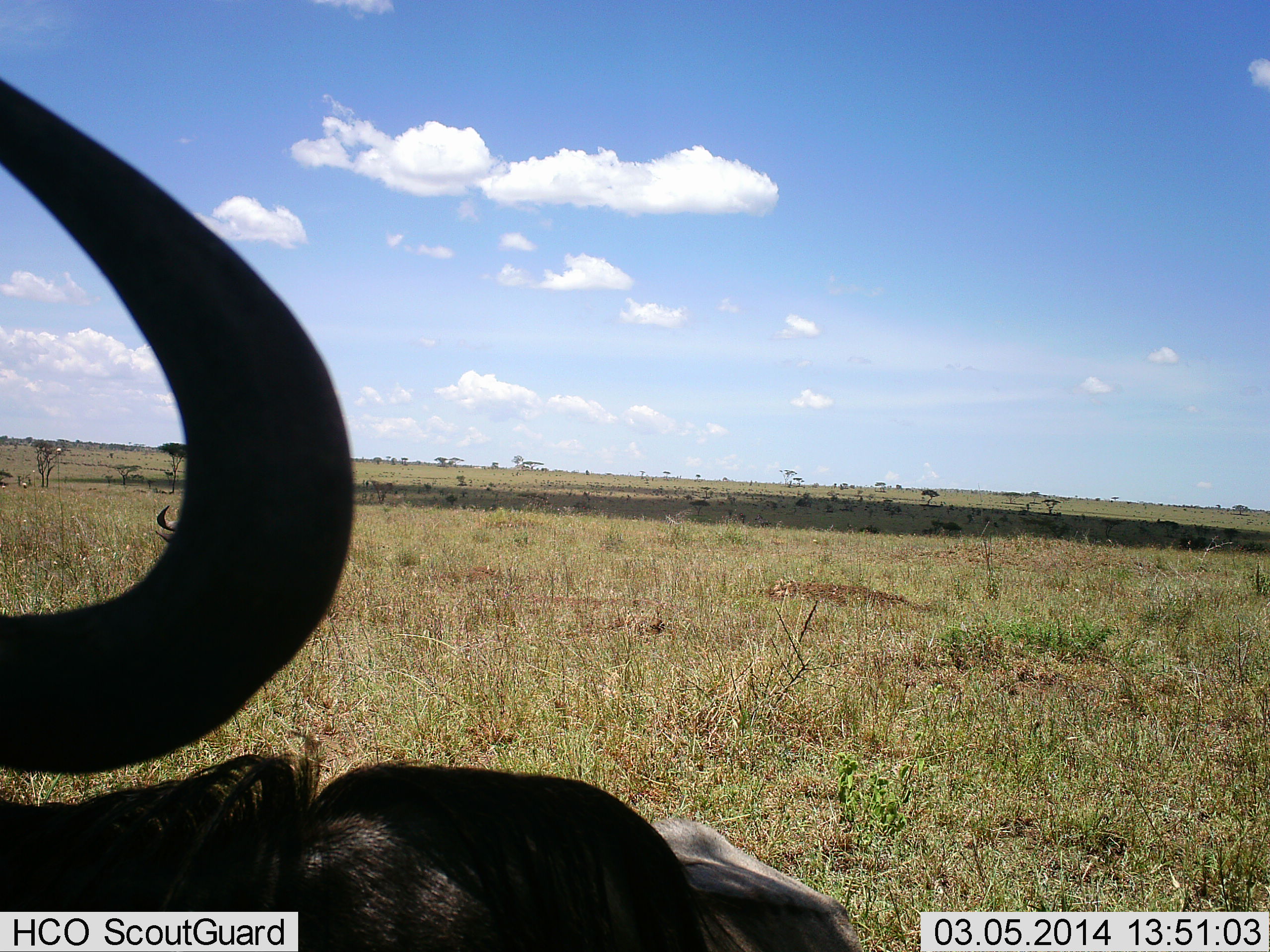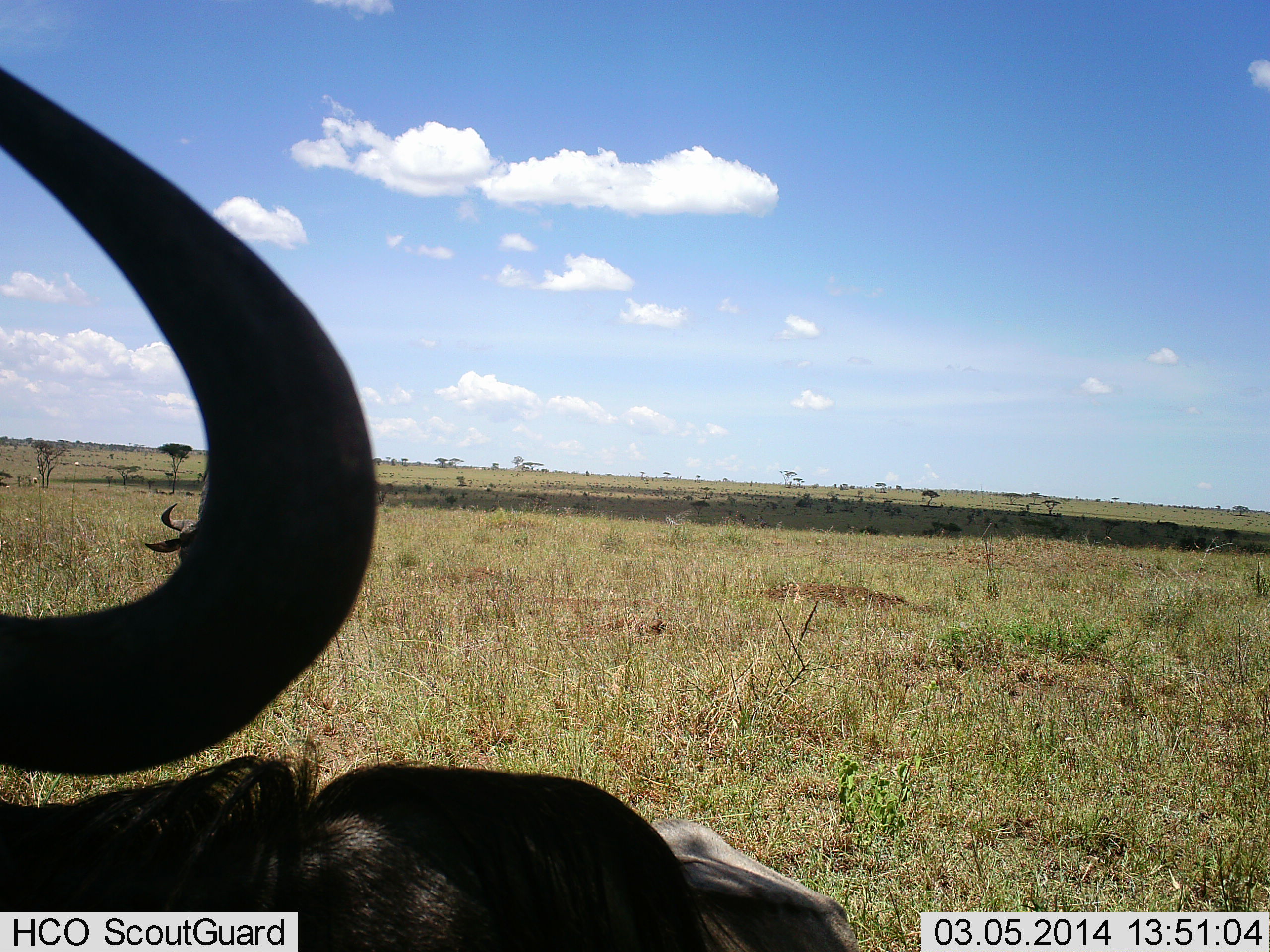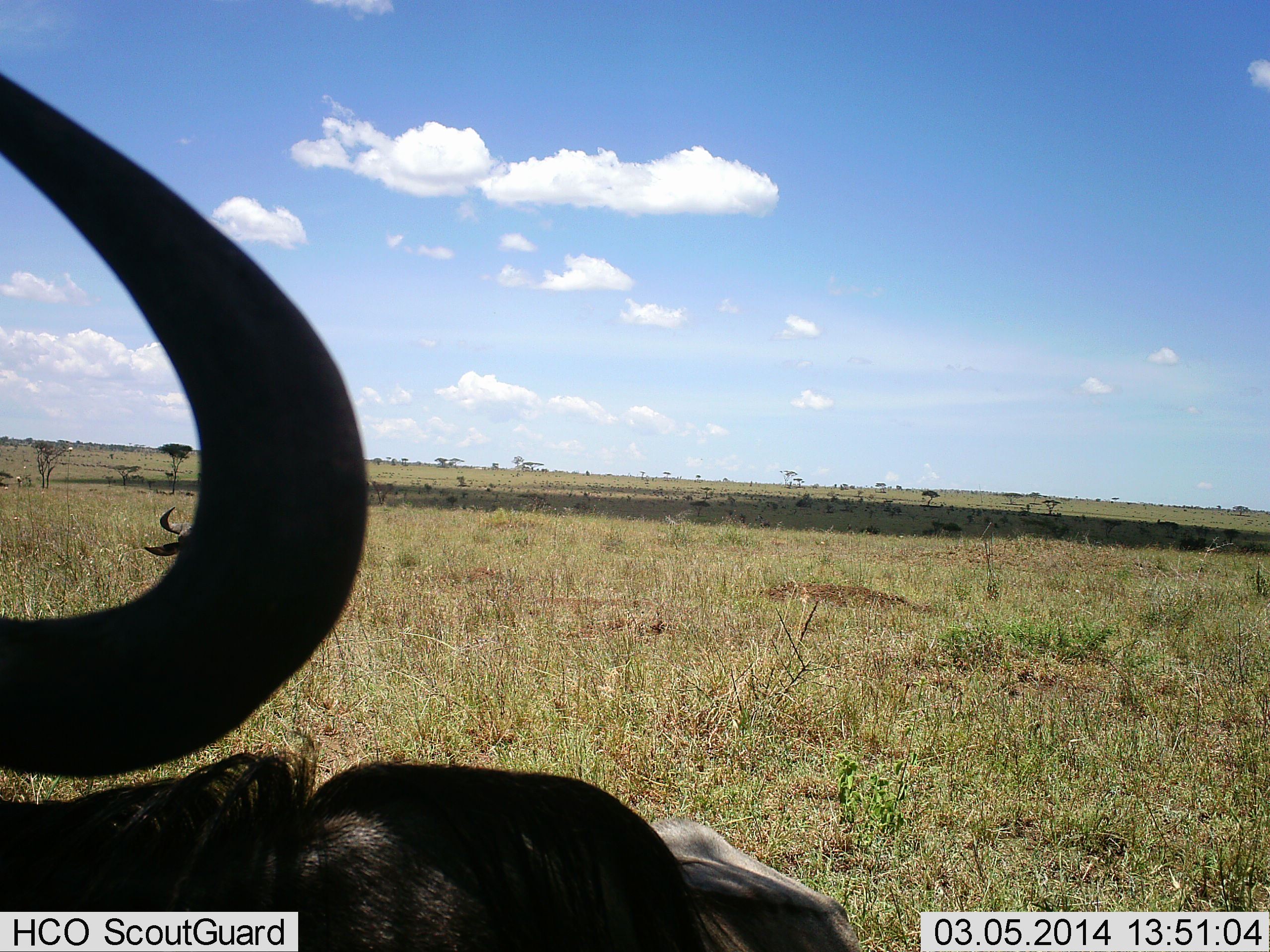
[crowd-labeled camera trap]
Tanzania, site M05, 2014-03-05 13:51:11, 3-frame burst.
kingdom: Animalia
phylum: Chordata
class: Mammalia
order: Artiodactyla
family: Bovidae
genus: Connochaetes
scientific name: Connochaetes taurinus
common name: blue wildebeest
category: wildebeest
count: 2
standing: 52%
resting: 61%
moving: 0%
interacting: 0%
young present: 0%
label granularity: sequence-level